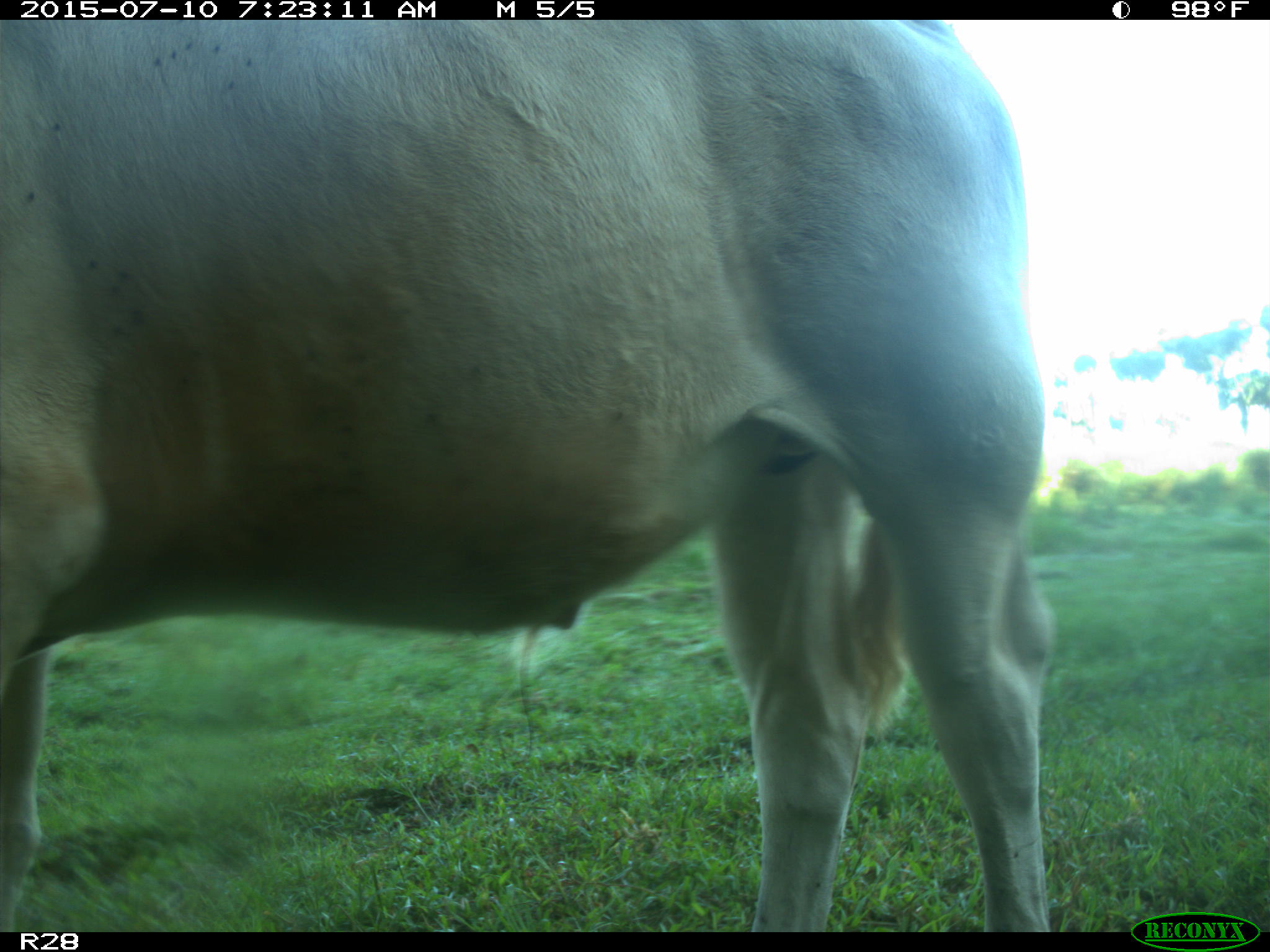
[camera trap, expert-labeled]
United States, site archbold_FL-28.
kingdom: Animalia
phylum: Chordata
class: Mammalia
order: Artiodactyla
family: Bovidae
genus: Bos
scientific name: Bos taurus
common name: domestic cow